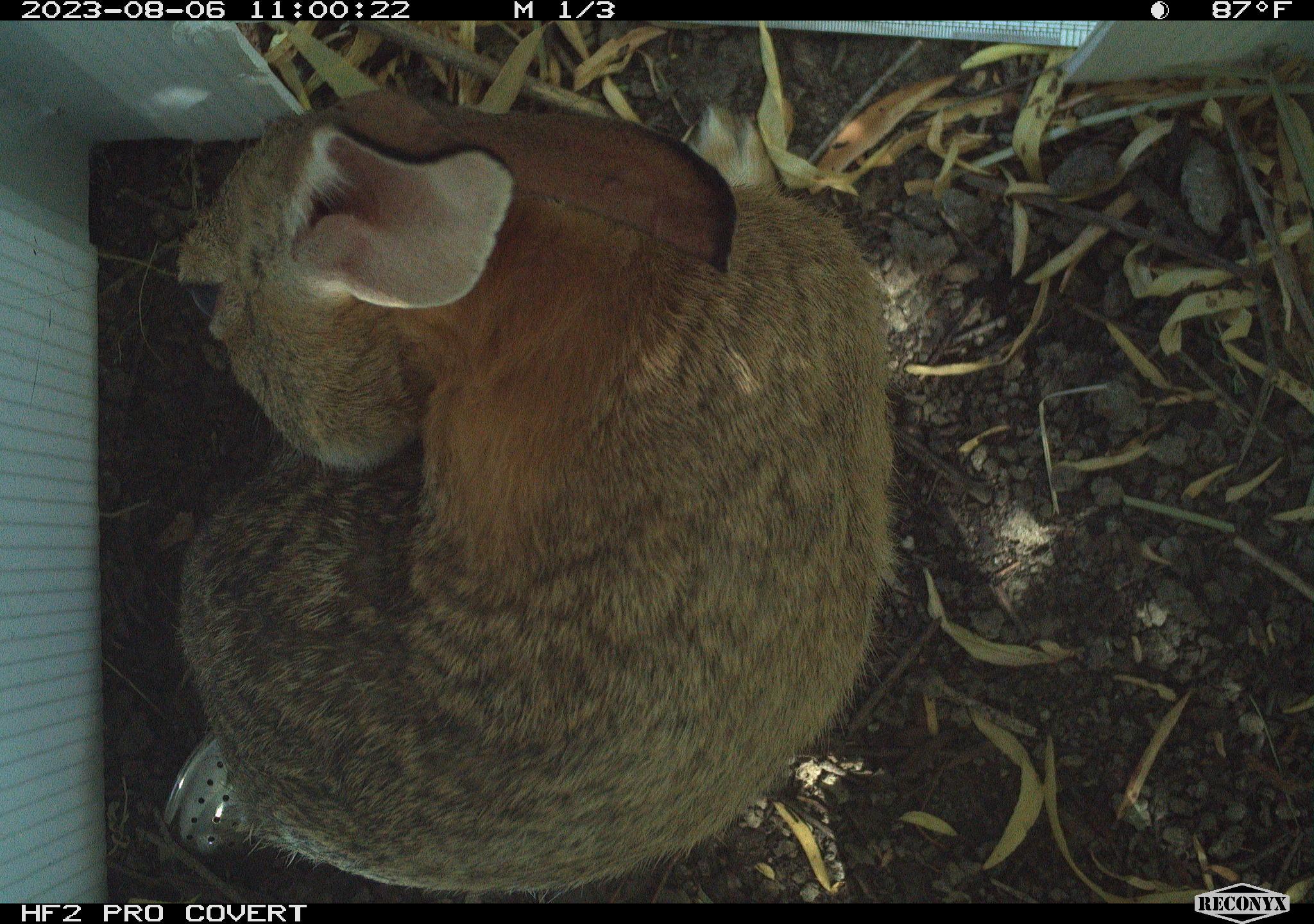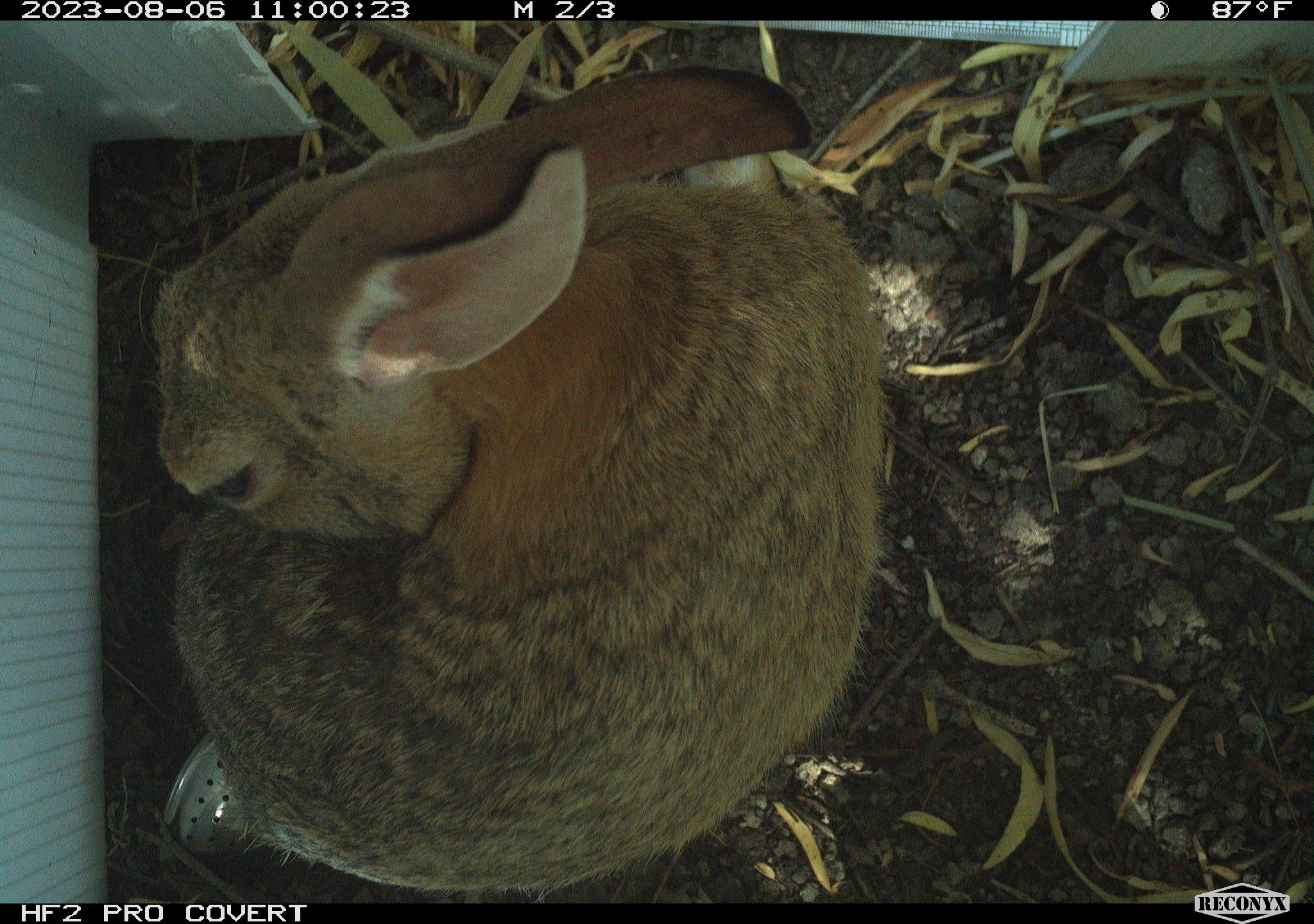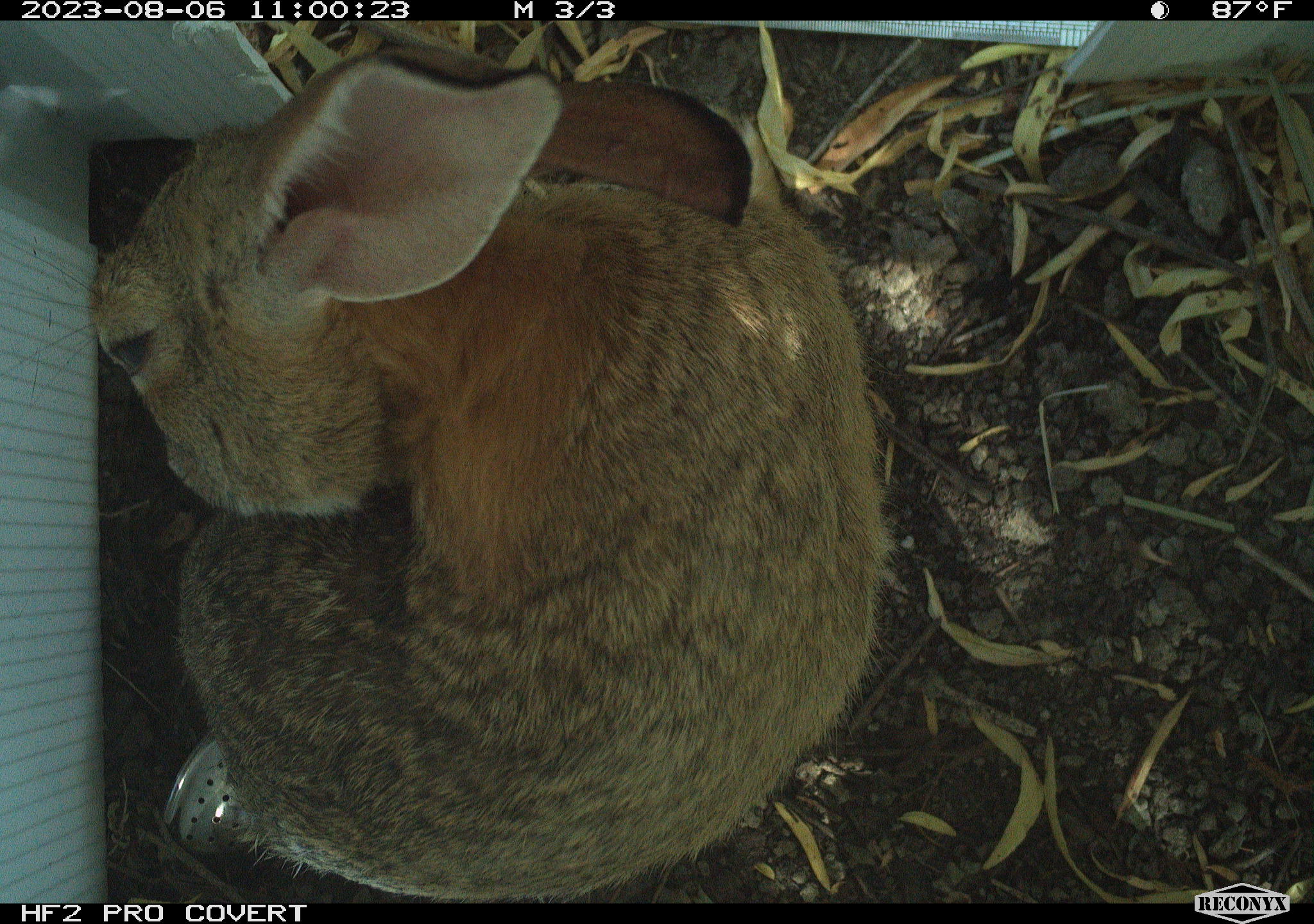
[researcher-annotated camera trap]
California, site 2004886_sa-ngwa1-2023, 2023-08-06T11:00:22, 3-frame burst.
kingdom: Animalia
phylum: Chordata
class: Mammalia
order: Lagomorpha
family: Leporidae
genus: Sylvilagus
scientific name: Sylvilagus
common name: cottontail rabbits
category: sylvilagus species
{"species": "sylvilagus species (cottontail rabbits) (Sylvilagus)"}